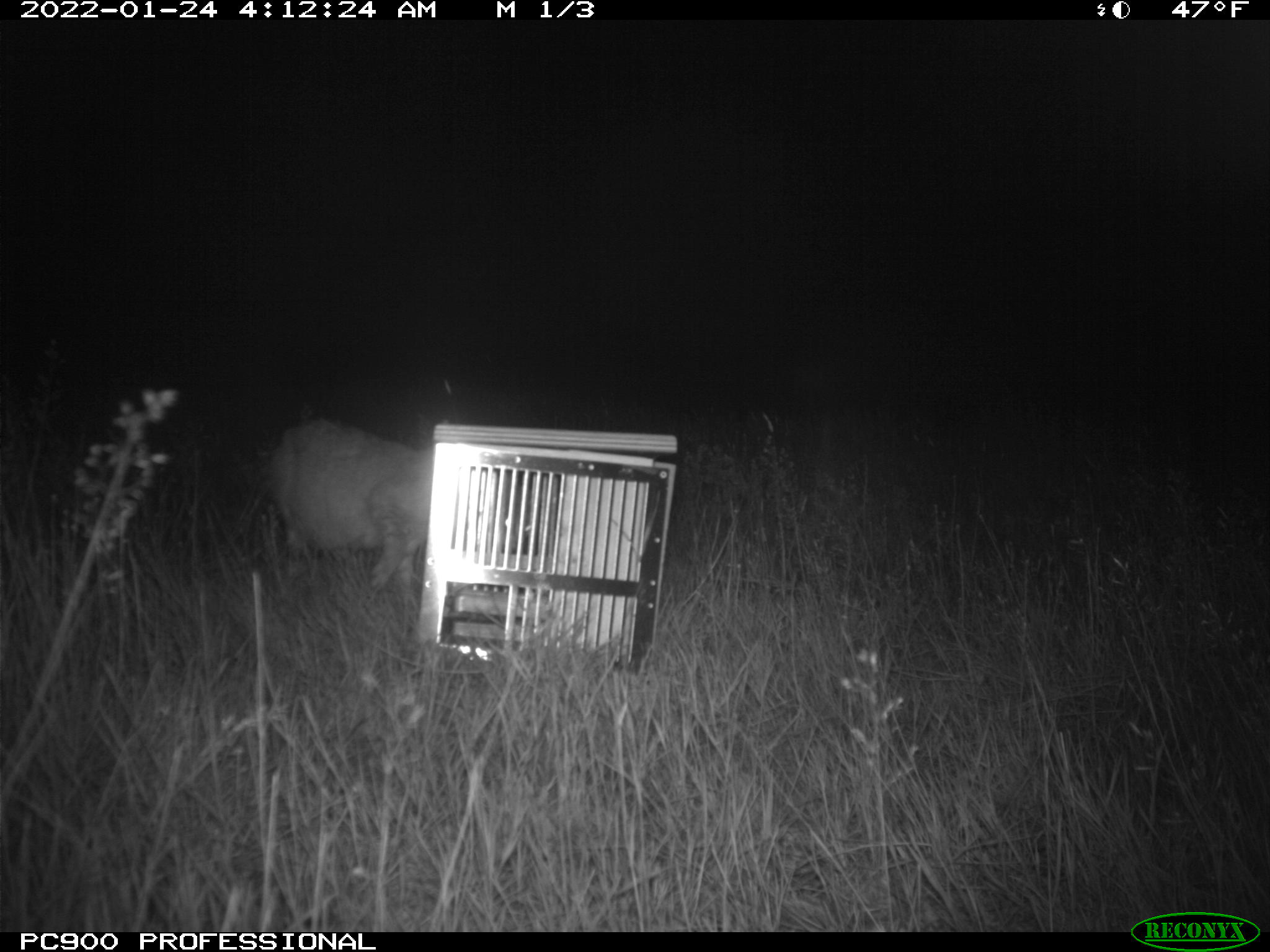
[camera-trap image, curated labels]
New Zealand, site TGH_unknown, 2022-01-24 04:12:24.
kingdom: Animalia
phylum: Chordata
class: Mammalia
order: Carnivora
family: Felidae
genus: Felis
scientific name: Felis catus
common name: domestic cat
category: cat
Cat (domestic cat) (Felis catus).